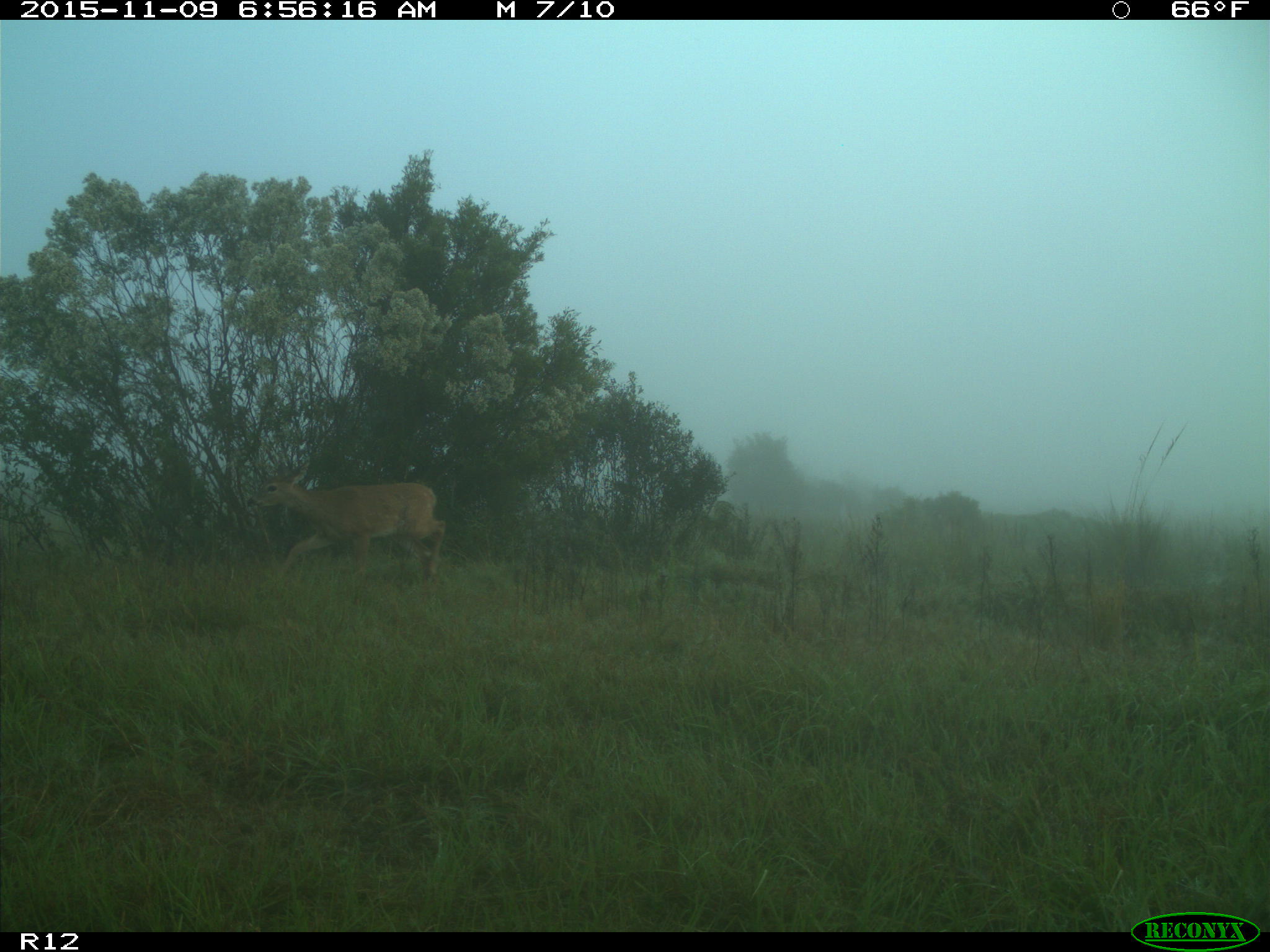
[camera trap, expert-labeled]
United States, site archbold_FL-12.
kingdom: Animalia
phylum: Chordata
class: Mammalia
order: Artiodactyla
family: Cervidae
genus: Odocoileus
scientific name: Odocoileus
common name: deer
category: unidentified deer